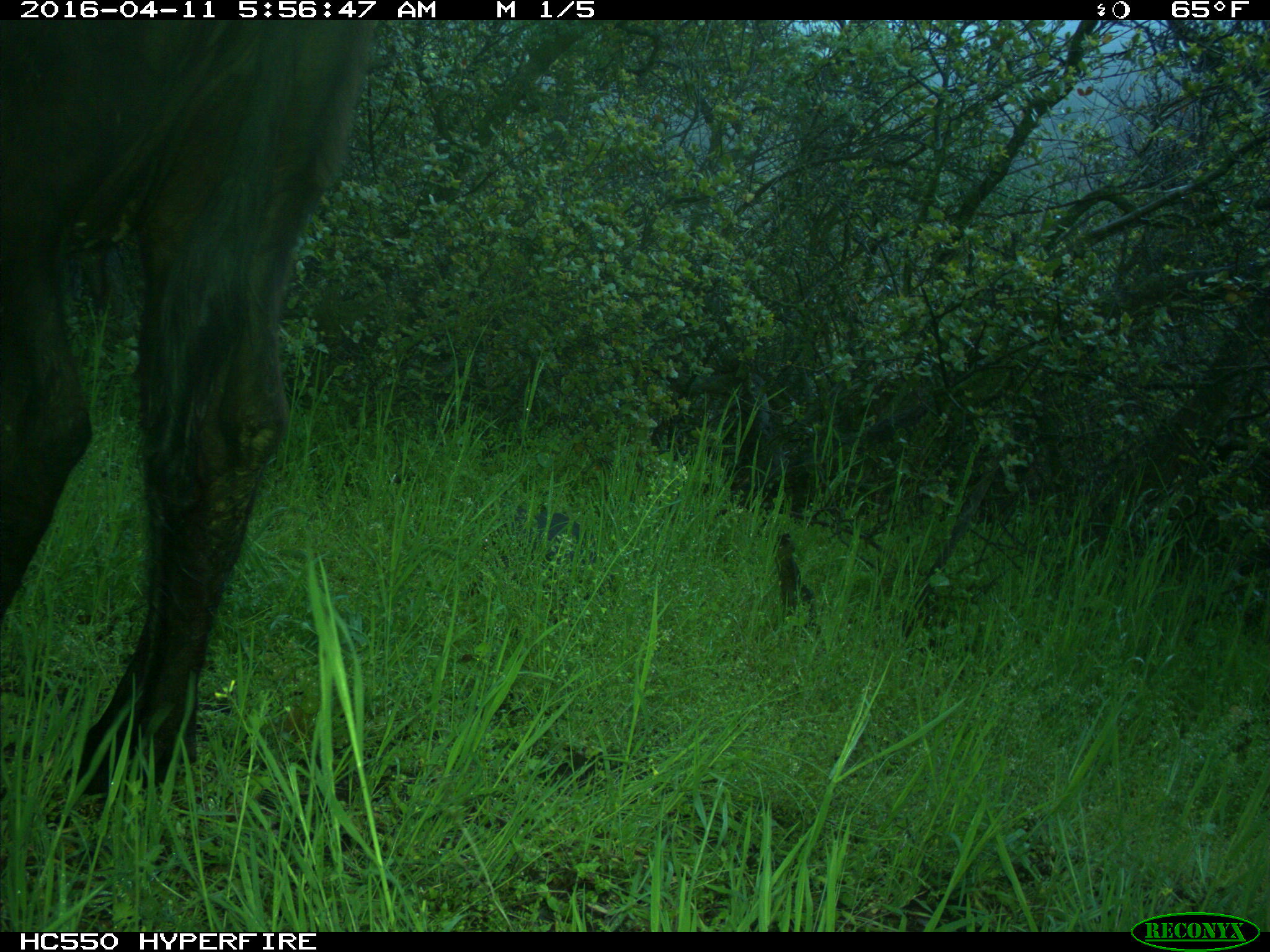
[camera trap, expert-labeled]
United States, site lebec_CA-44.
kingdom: Animalia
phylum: Chordata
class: Mammalia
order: Artiodactyla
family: Bovidae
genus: Bos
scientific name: Bos taurus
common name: domestic cow